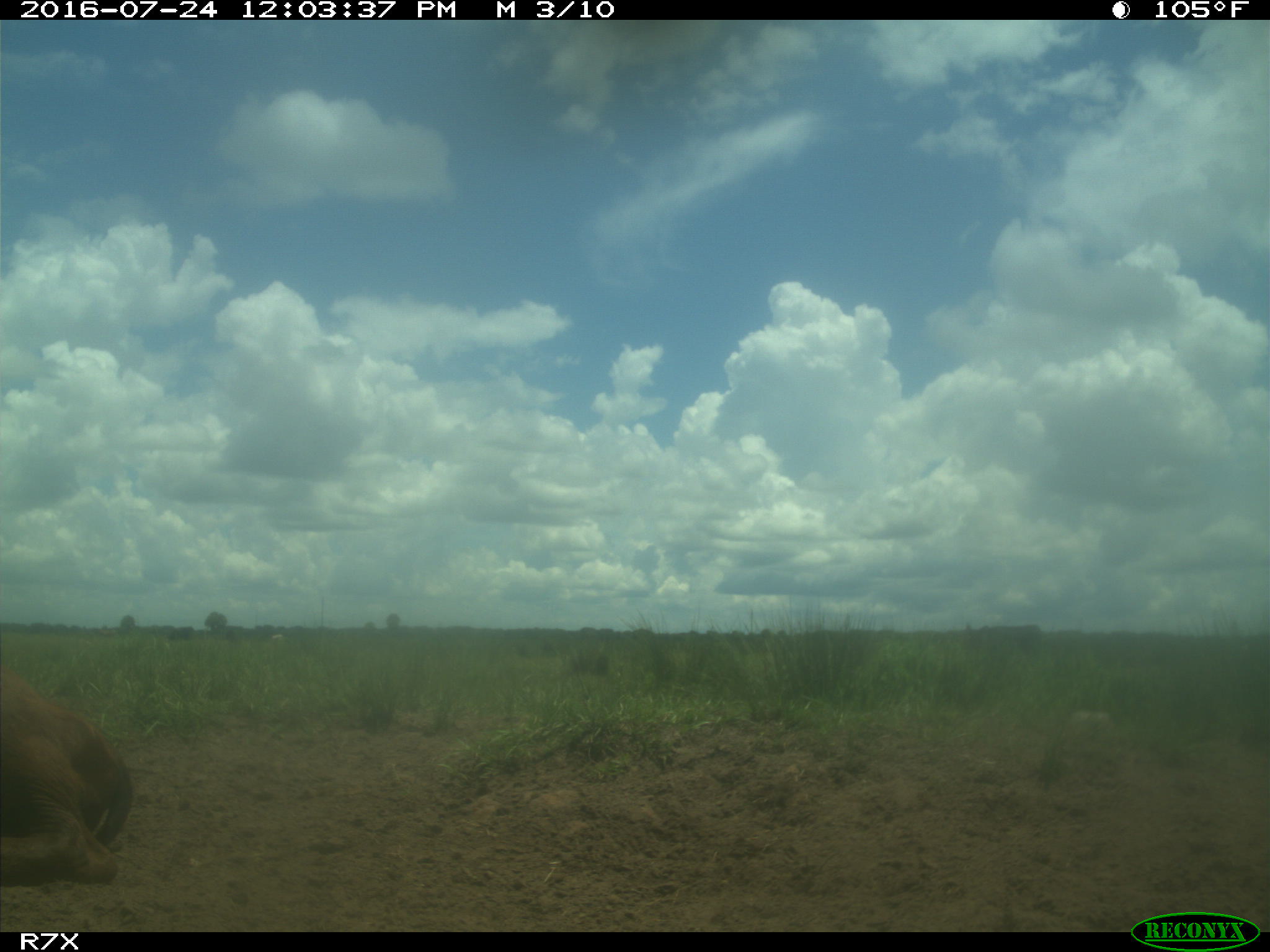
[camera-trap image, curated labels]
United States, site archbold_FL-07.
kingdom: Animalia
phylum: Chordata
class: Mammalia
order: Artiodactyla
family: Bovidae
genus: Bos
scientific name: Bos taurus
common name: domestic cow